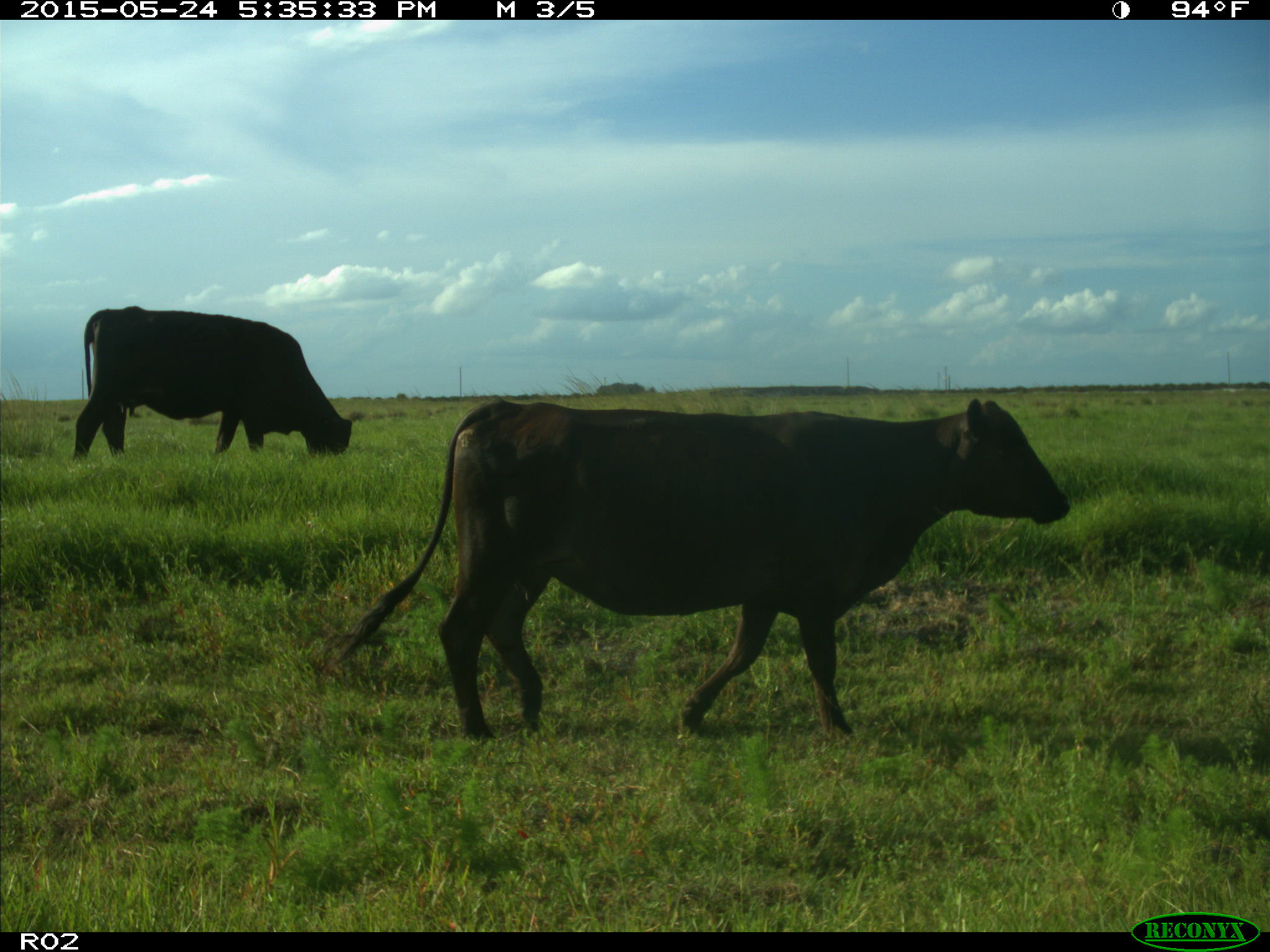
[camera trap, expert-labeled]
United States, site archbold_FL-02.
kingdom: Animalia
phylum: Chordata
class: Mammalia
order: Artiodactyla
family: Bovidae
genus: Bos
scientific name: Bos taurus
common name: domestic cow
Bos taurus (domestic cow).